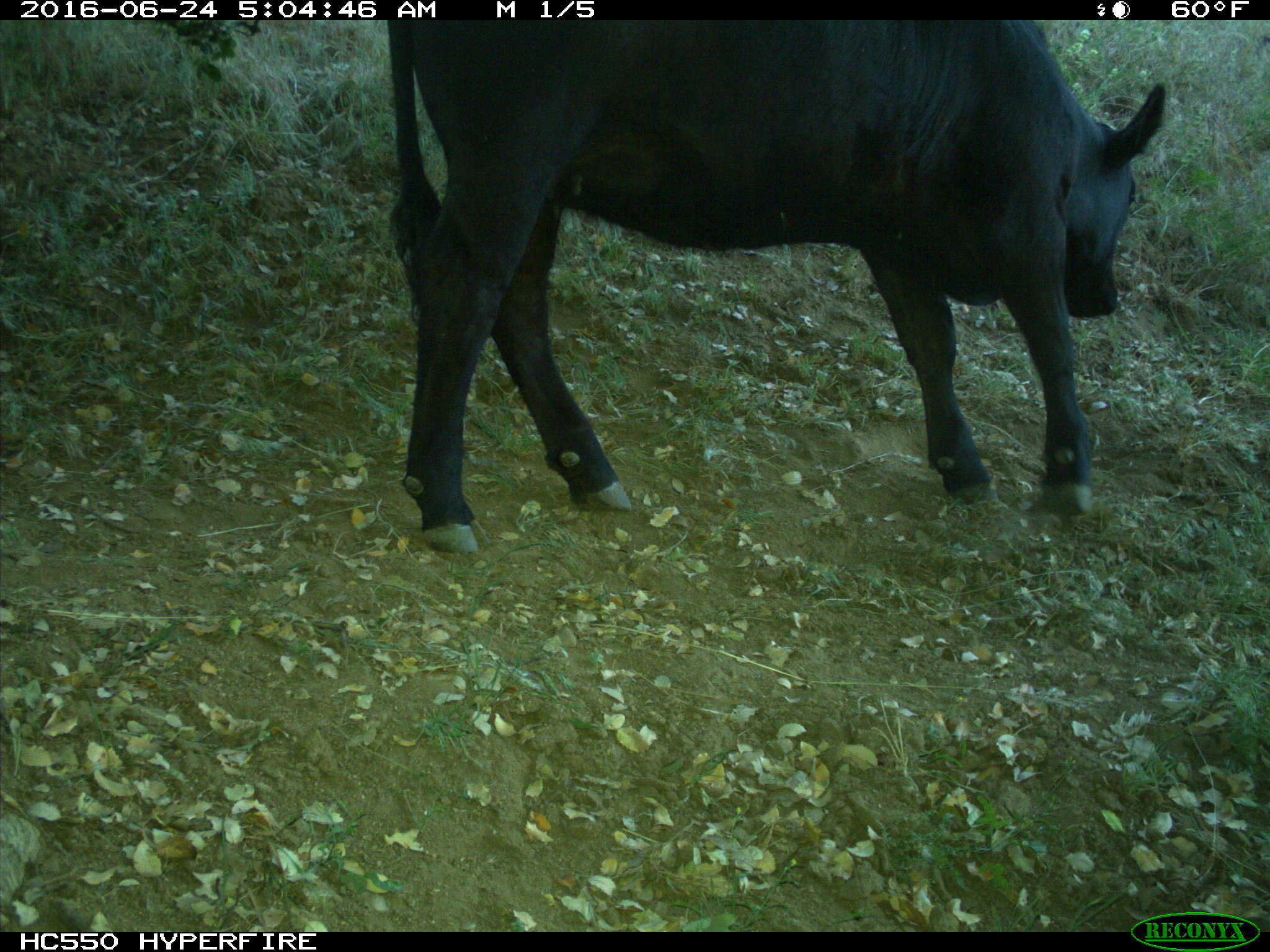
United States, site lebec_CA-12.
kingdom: Animalia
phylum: Chordata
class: Mammalia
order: Artiodactyla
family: Bovidae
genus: Bos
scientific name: Bos taurus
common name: domestic cow